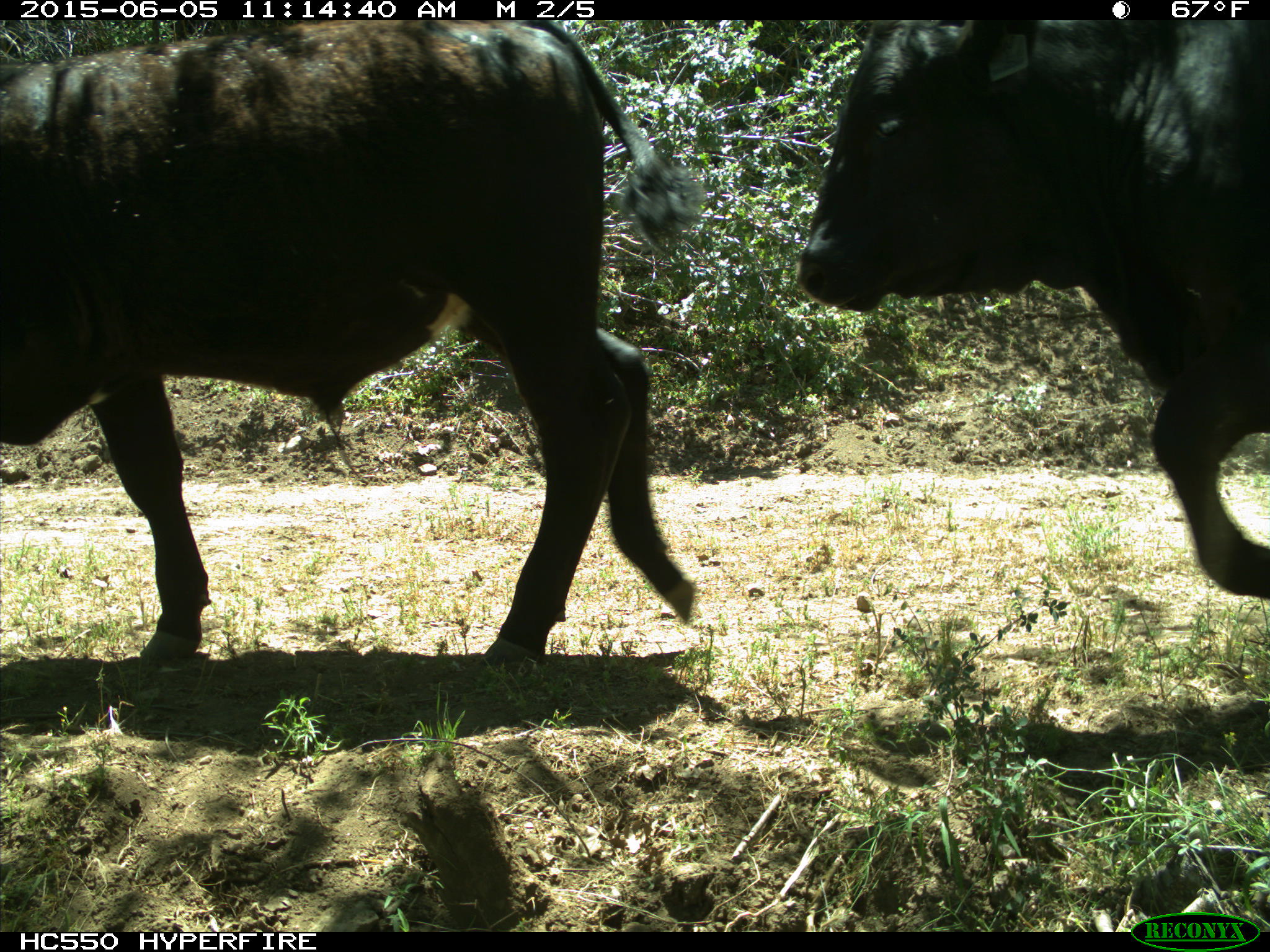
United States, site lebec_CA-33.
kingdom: Animalia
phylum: Chordata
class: Mammalia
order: Artiodactyla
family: Bovidae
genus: Bos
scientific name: Bos taurus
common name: domestic cow